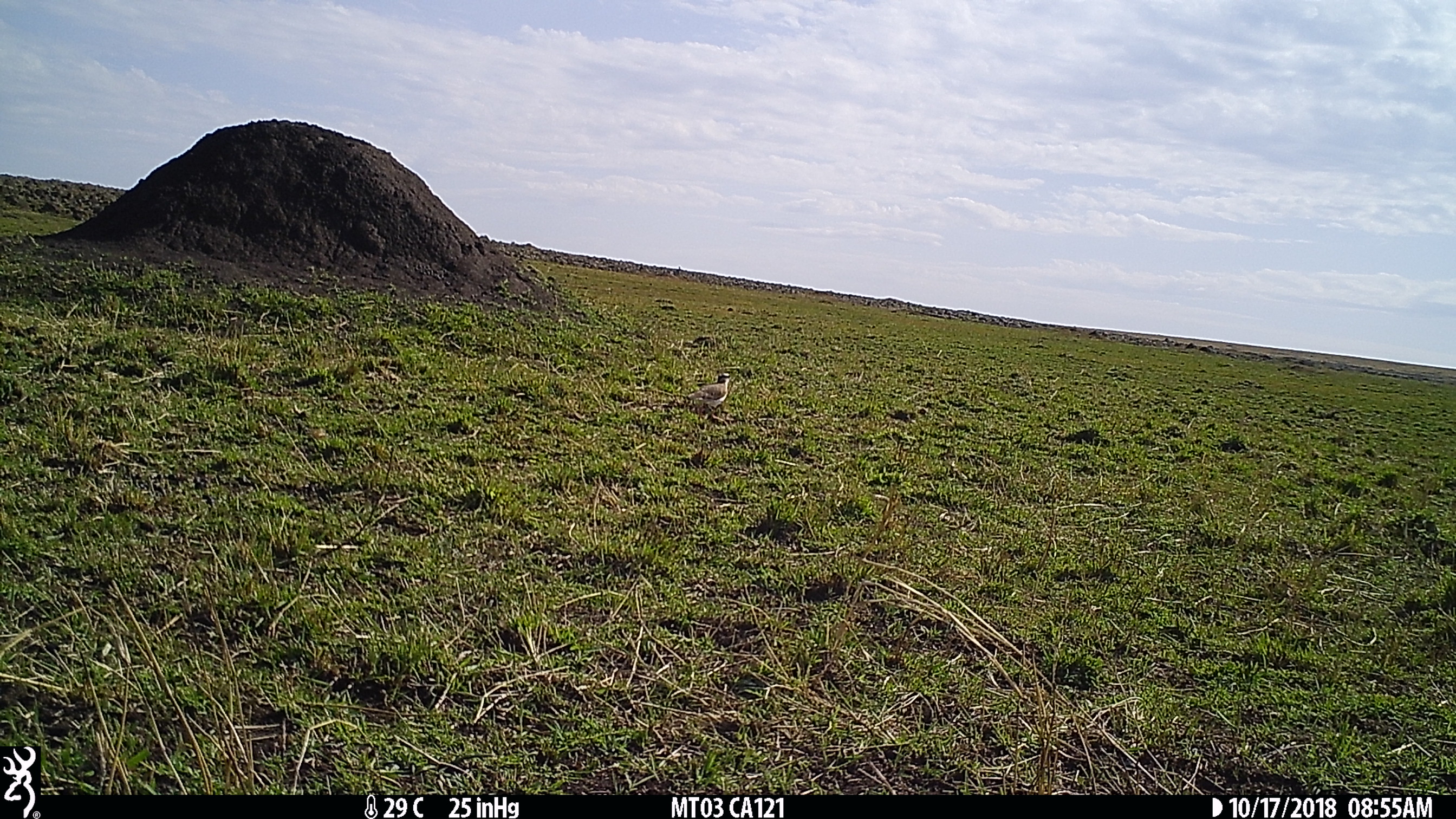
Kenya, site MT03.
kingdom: Animalia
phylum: Chordata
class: Aves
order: Charadriiformes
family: Charadriidae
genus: Vanellus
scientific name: Vanellus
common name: lapwing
Lapwing (Vanellus).